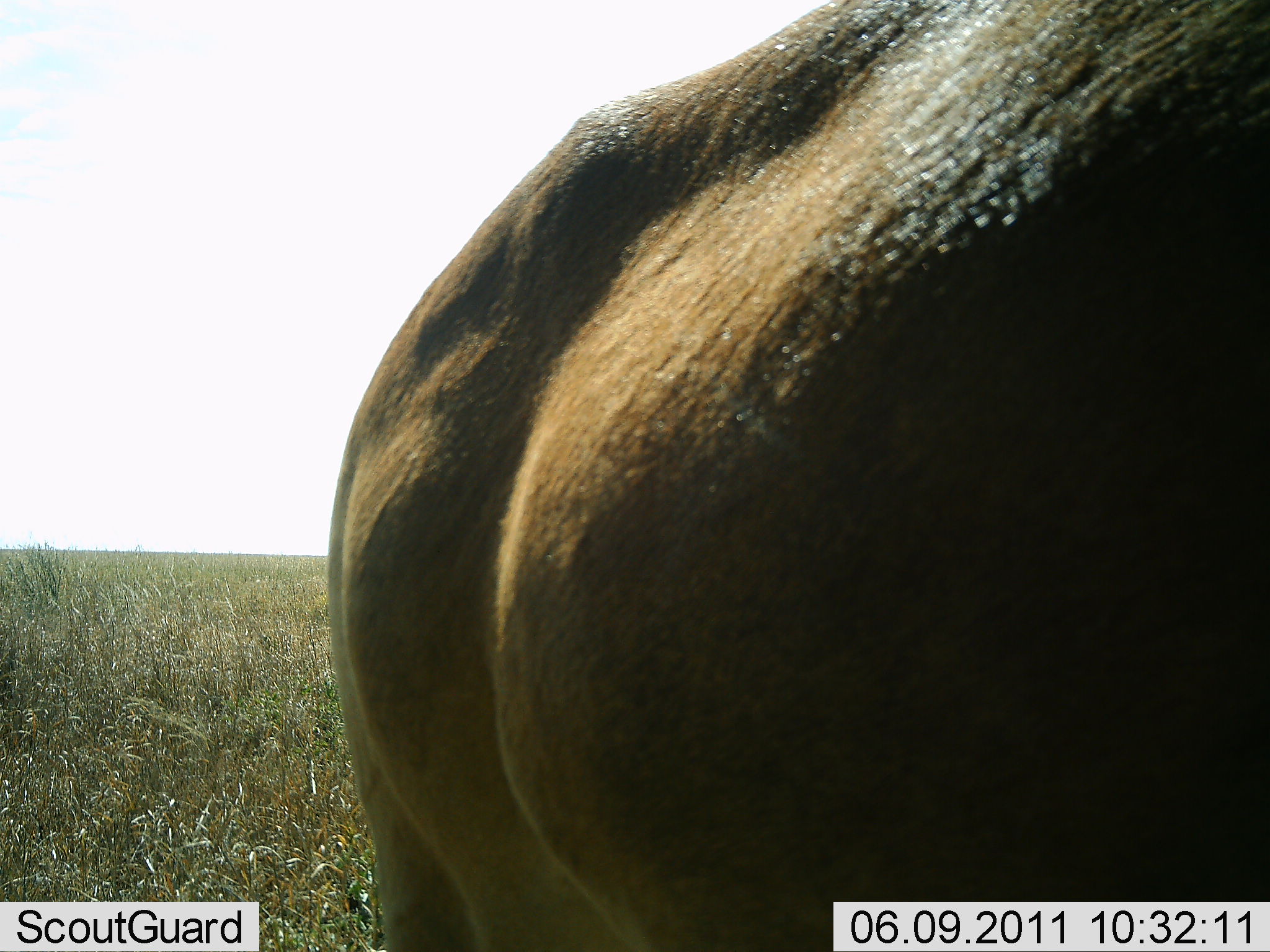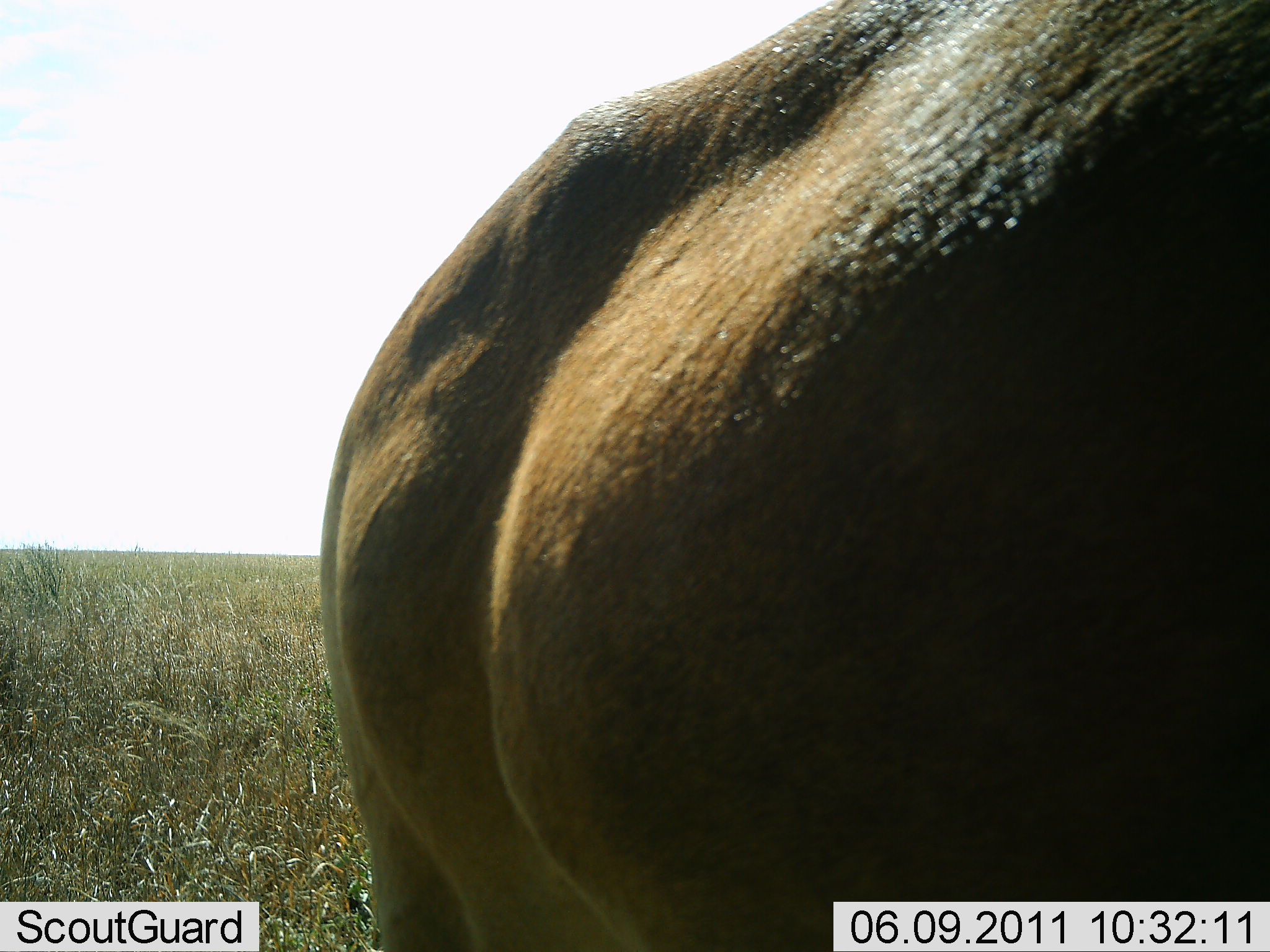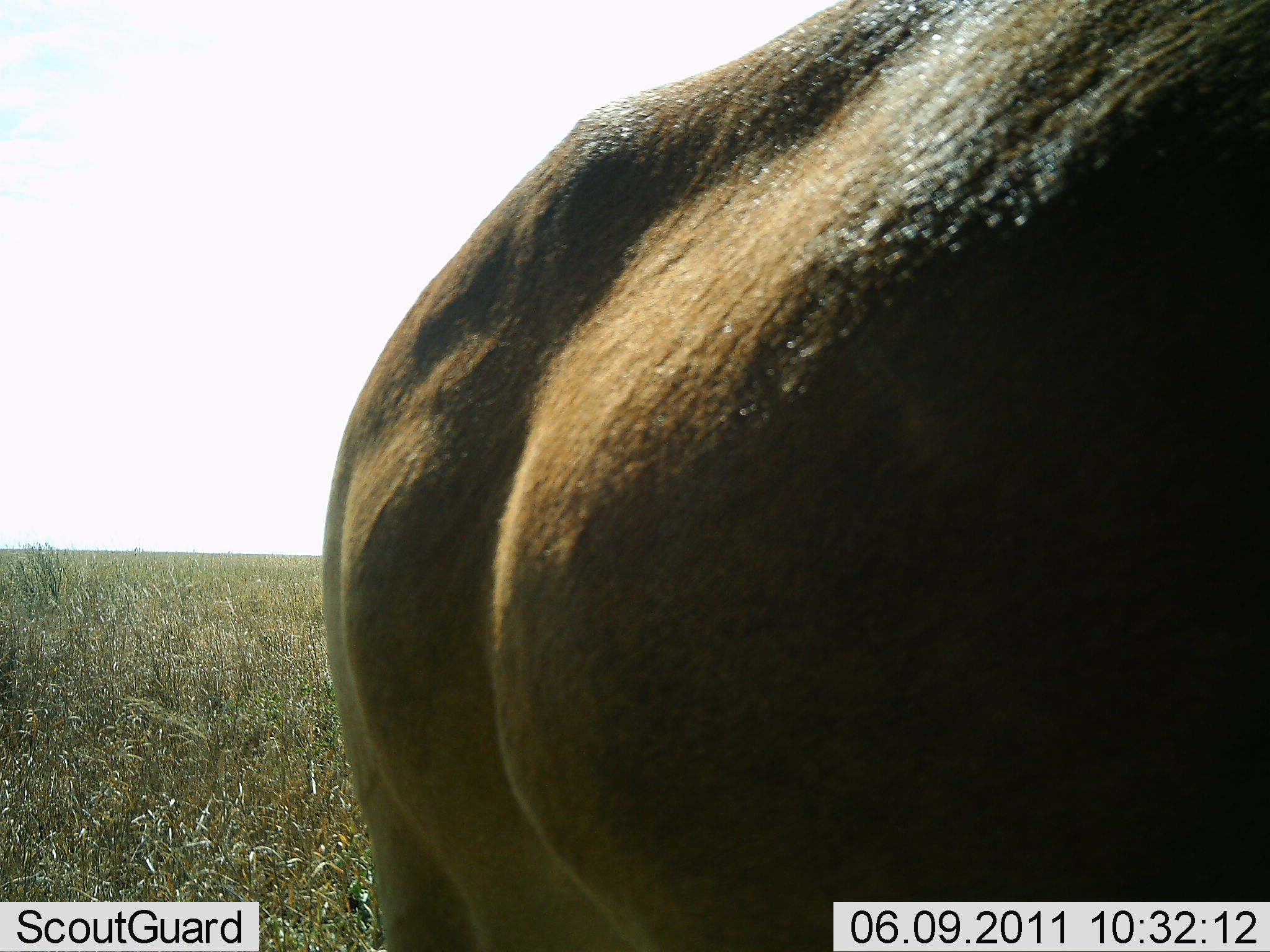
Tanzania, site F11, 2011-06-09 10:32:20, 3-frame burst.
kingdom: Animalia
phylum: Chordata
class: Mammalia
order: Artiodactyla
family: Bovidae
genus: Damaliscus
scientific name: Damaliscus lunatus jimela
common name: topi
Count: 1.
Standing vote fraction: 100%.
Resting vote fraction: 0%.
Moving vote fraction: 0%.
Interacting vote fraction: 0%.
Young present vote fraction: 0%.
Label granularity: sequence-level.